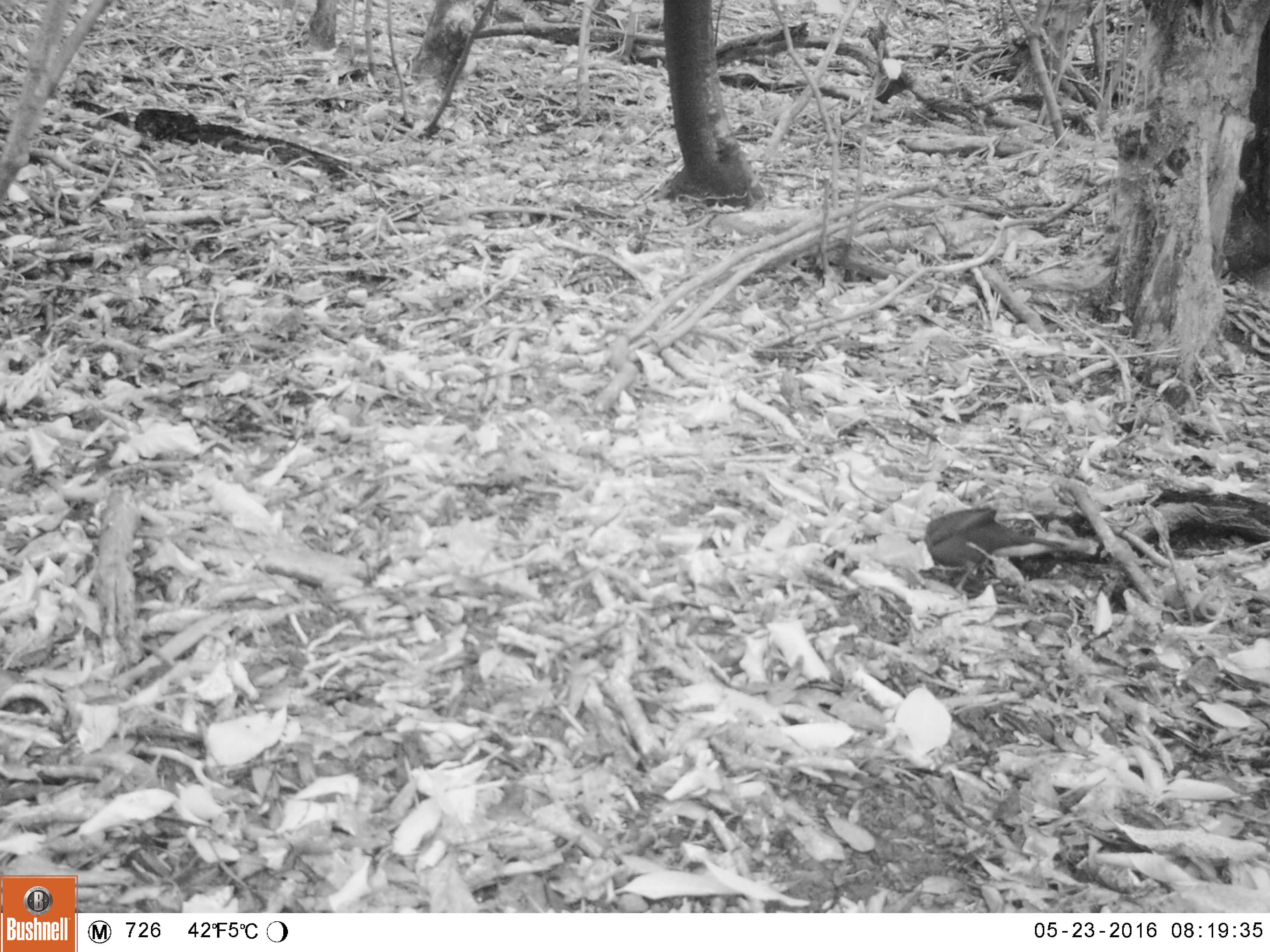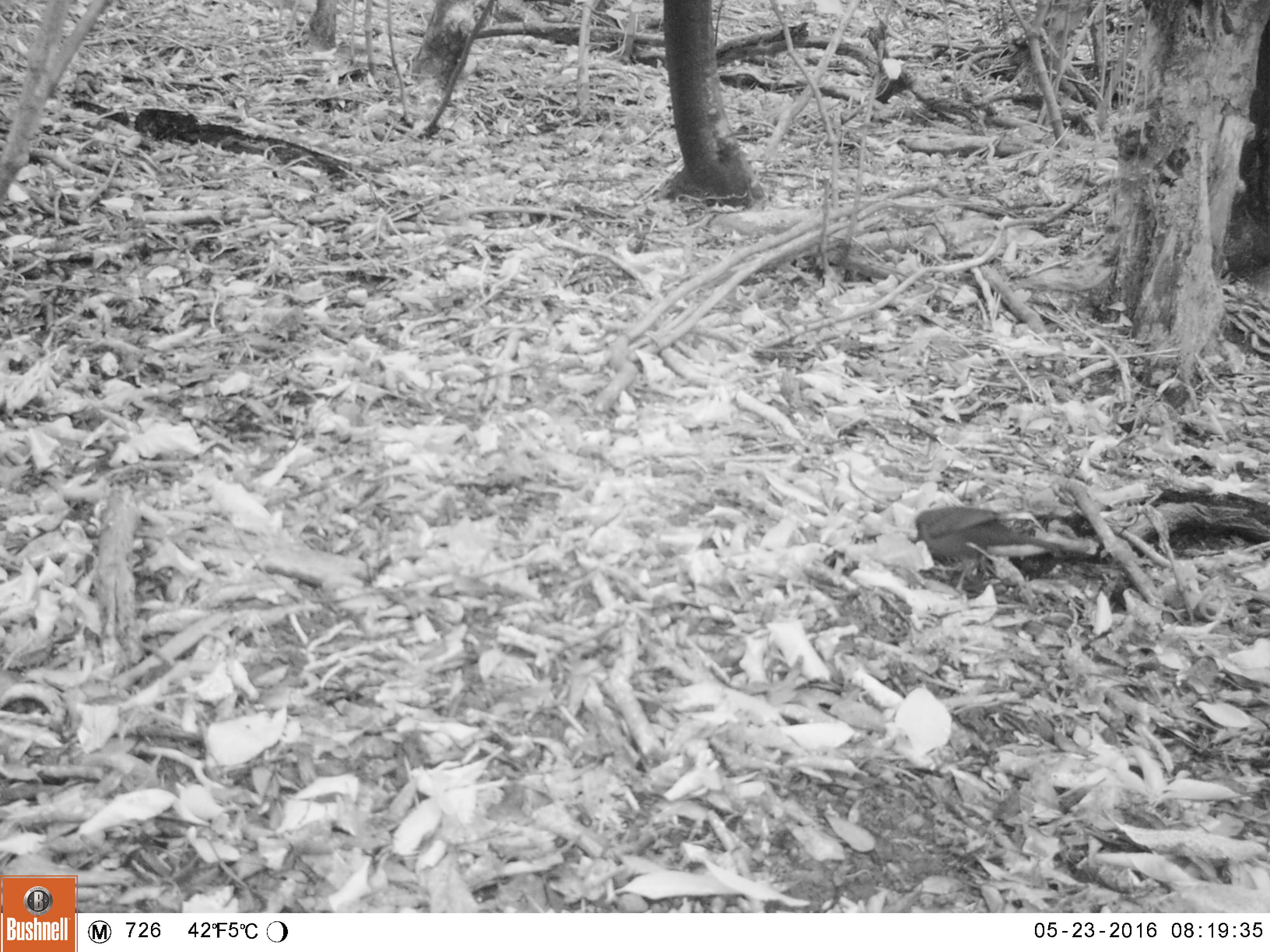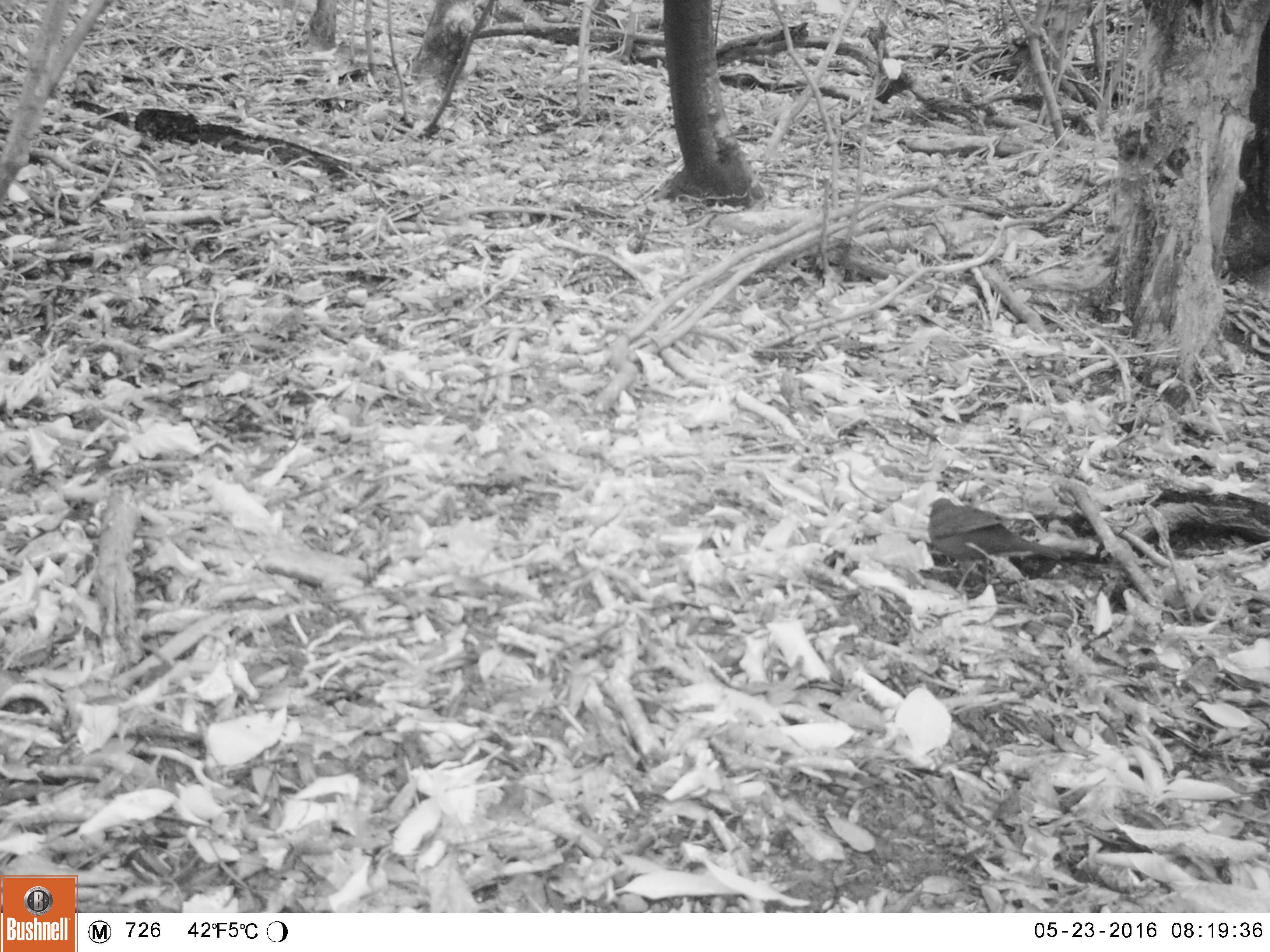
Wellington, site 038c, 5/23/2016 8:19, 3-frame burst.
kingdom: Animalia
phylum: Chordata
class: Aves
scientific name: Aves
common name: bird